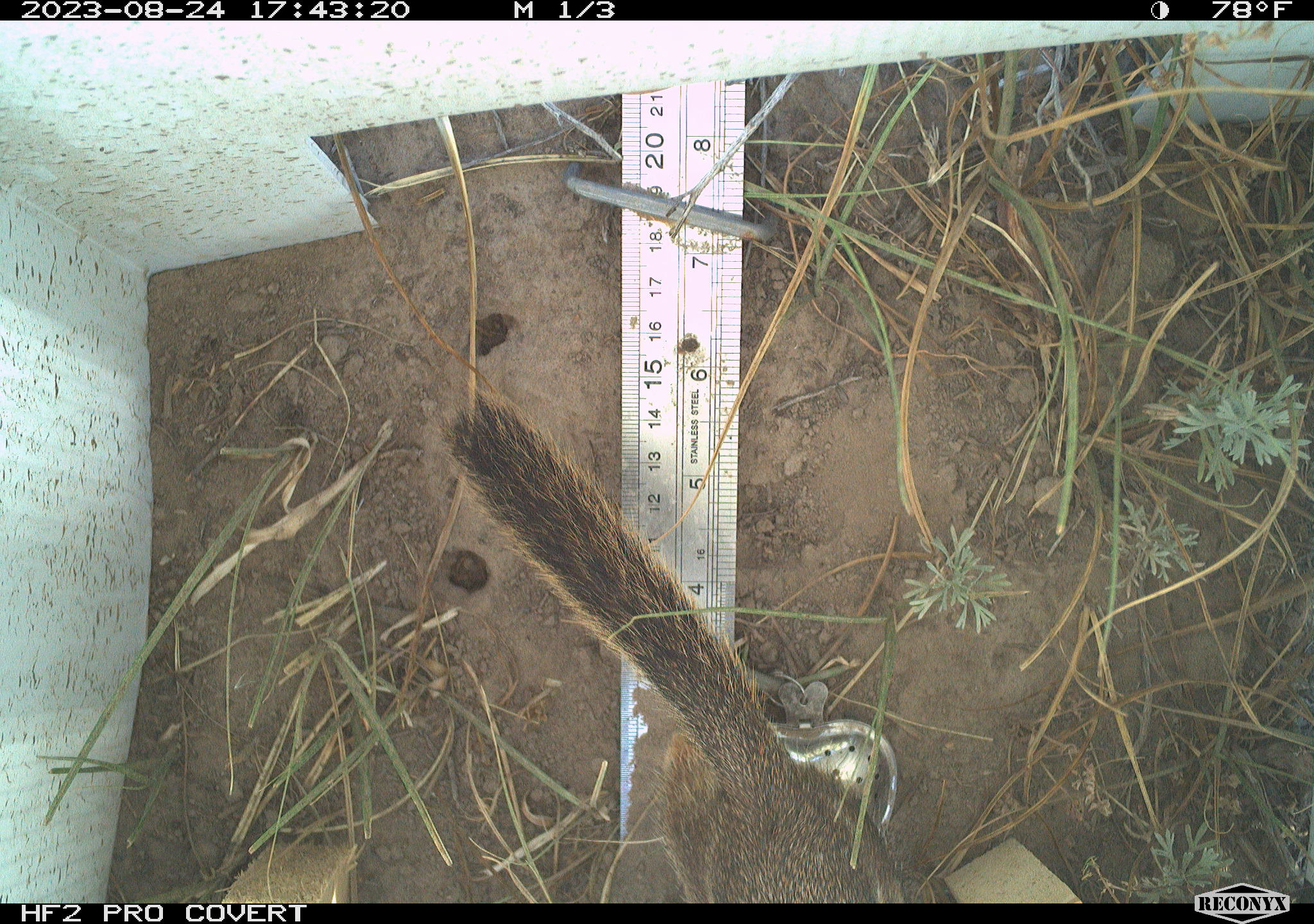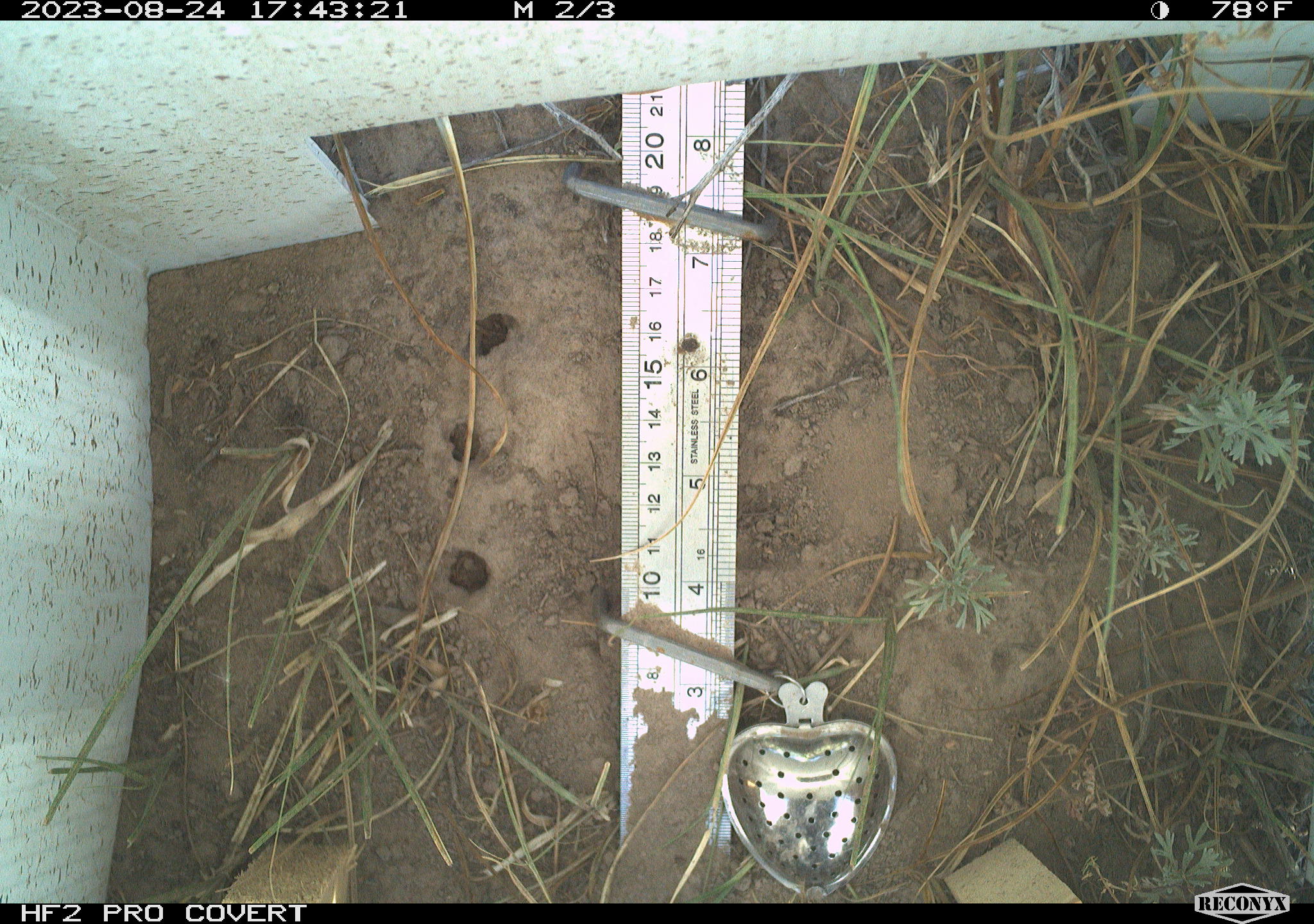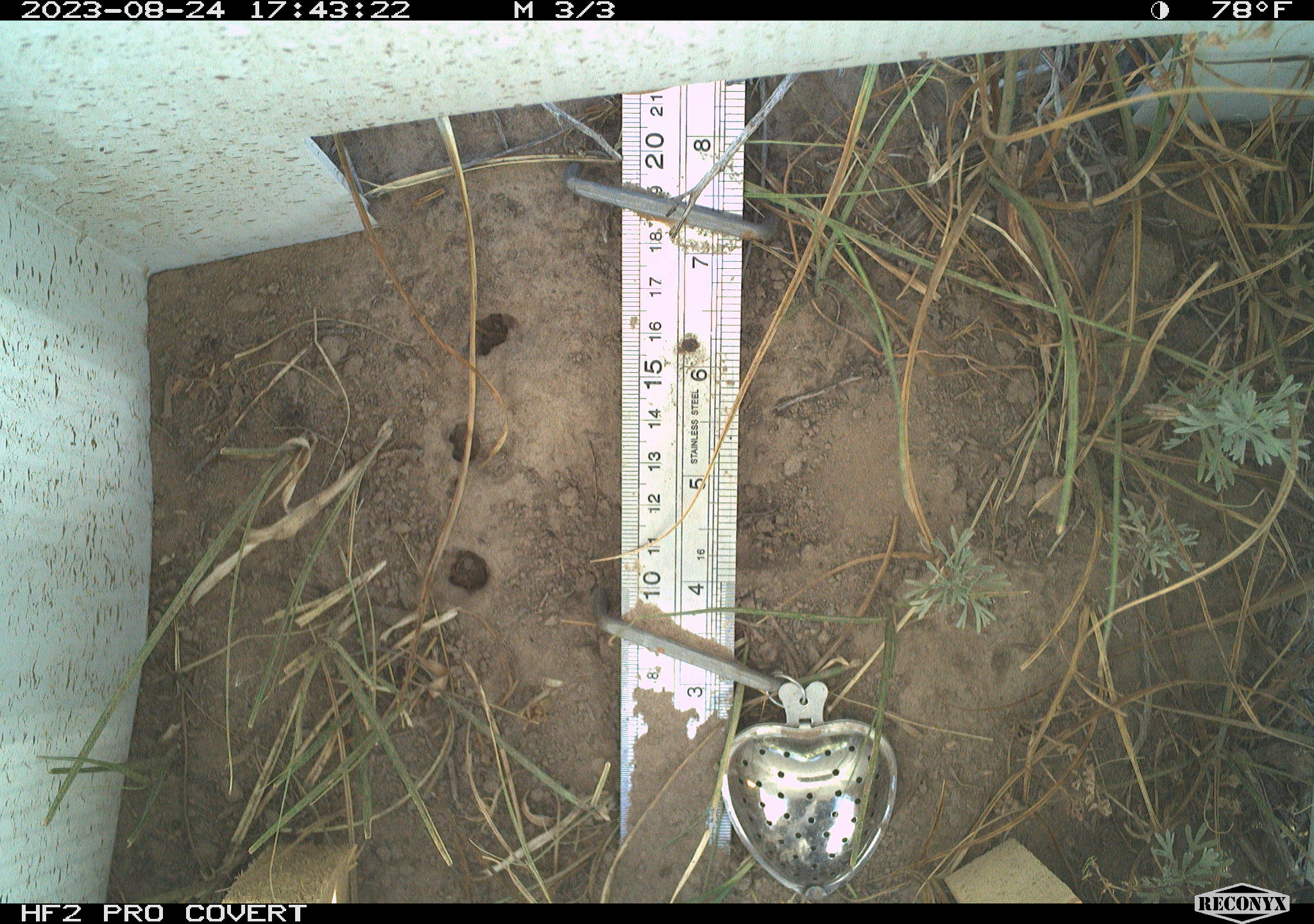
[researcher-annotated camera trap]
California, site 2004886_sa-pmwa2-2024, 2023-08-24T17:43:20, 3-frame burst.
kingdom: Animalia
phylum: Chordata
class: Mammalia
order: Rodentia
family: Sciuridae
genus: Callospermophilus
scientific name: Callospermophilus lateralis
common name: golden mantled ground squirrel